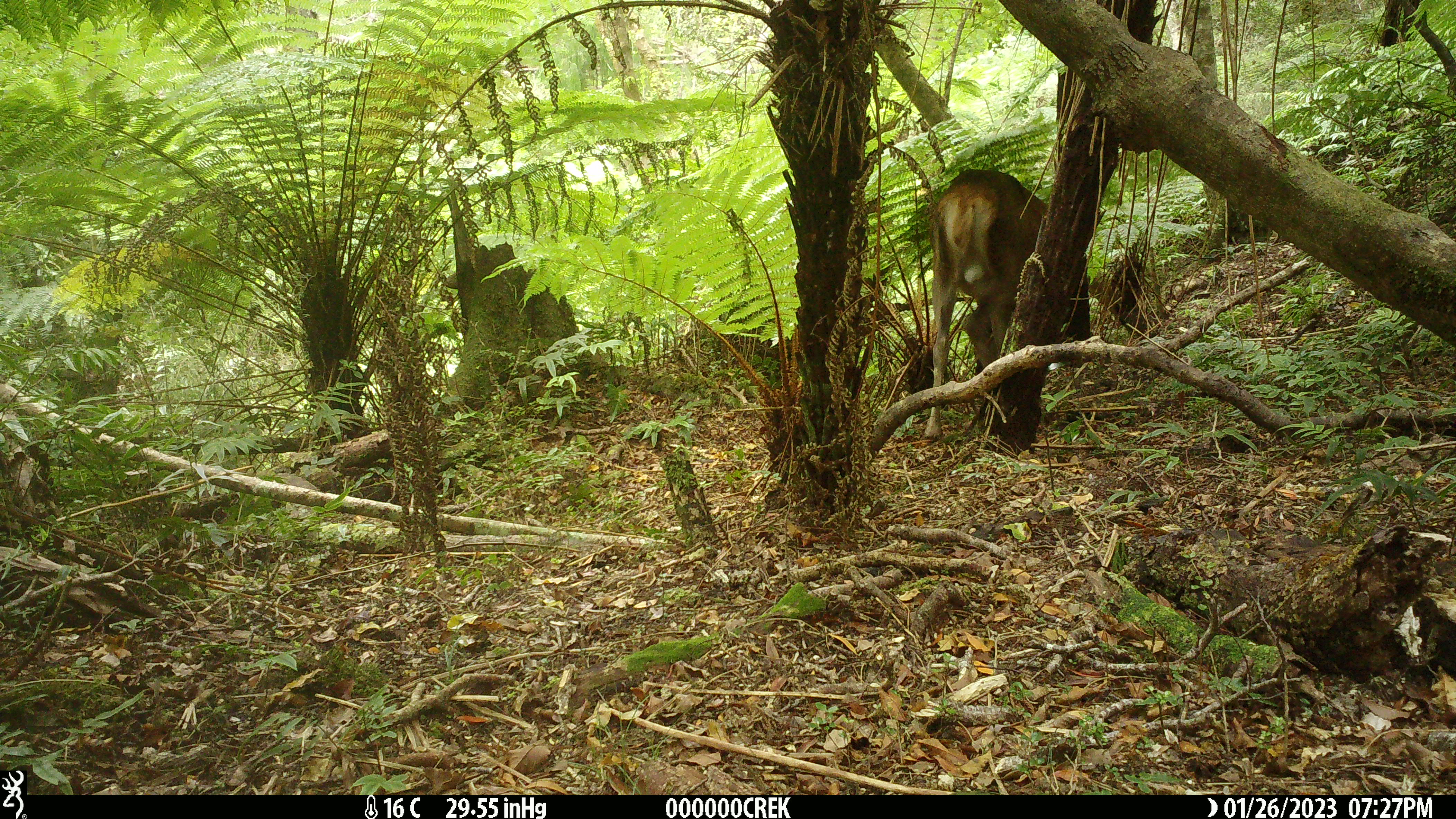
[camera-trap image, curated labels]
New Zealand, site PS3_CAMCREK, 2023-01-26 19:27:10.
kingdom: Animalia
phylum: Chordata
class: Mammalia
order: Artiodactyla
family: Cervidae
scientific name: Cervidae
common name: deer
Deer (Cervidae).